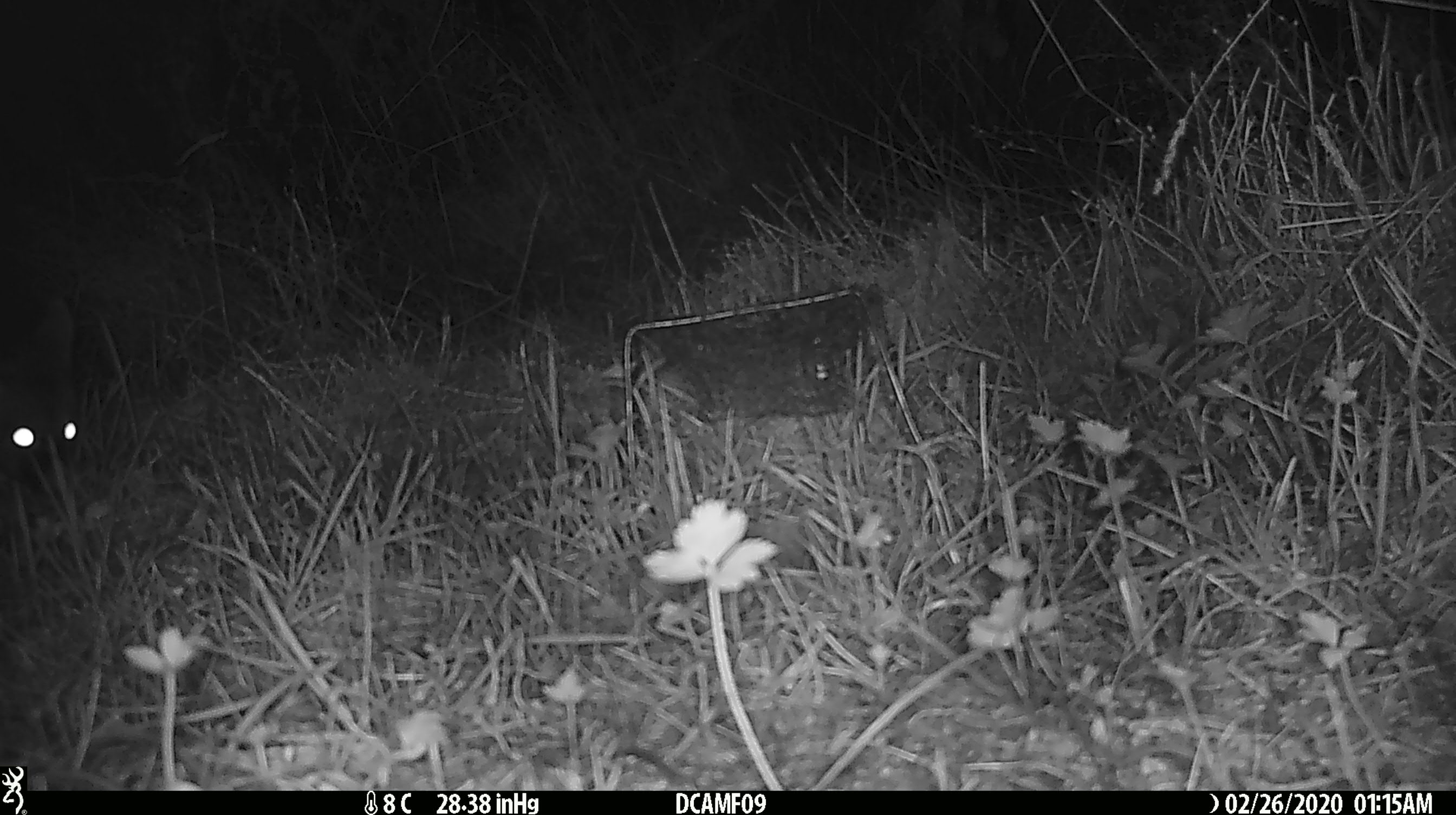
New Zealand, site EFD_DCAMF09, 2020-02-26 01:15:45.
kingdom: Animalia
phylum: Chordata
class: Mammalia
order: Diprotodontia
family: Phalangeridae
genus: Trichosurus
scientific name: Trichosurus vulpecula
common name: common brushtail possum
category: possum